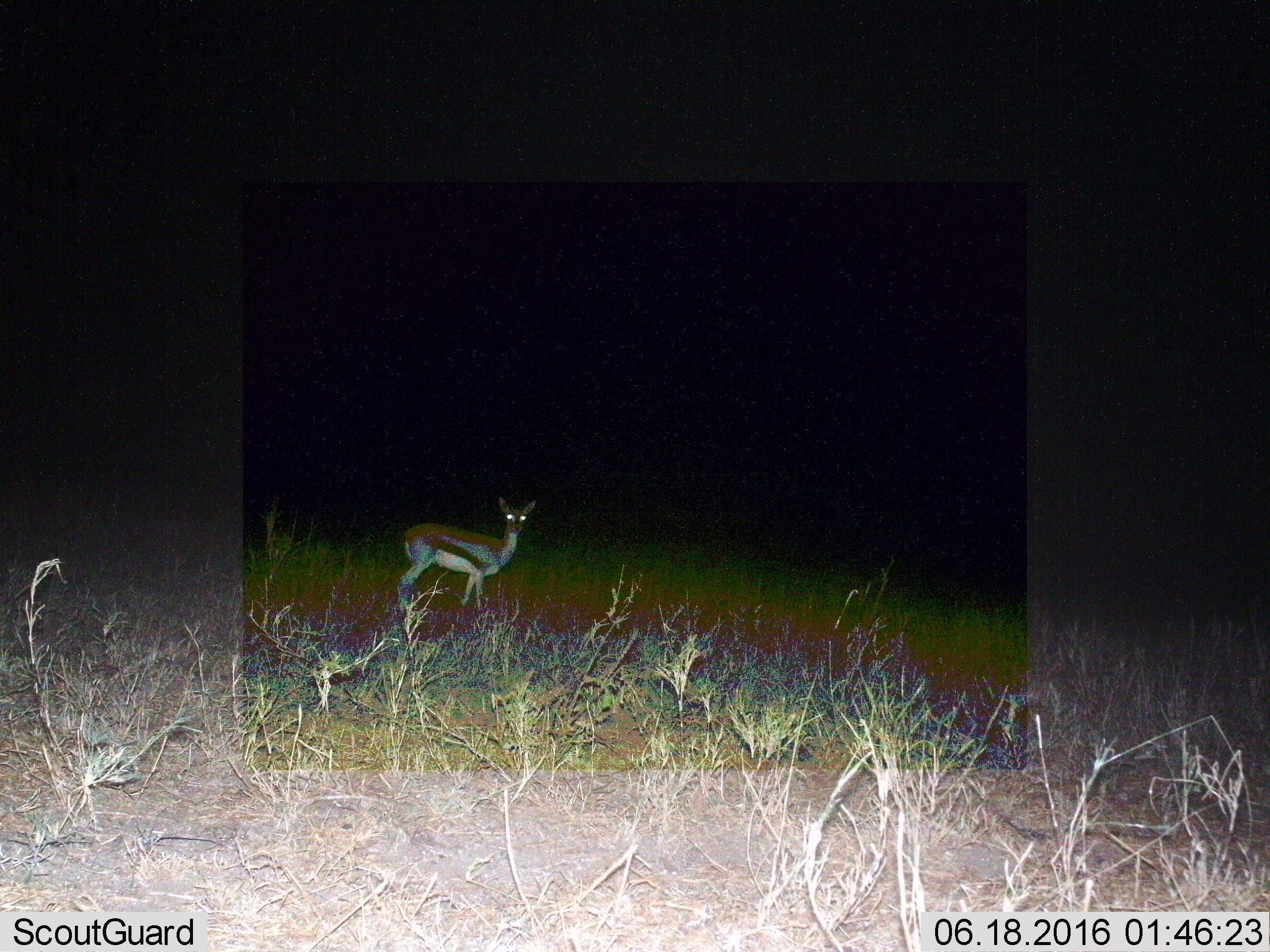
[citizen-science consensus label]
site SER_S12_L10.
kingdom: Animalia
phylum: Chordata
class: Mammalia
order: Artiodactyla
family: Bovidae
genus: Eudorcas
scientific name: Eudorcas thomsonii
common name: thomson's gazelle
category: gazellethomsons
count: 1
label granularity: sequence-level